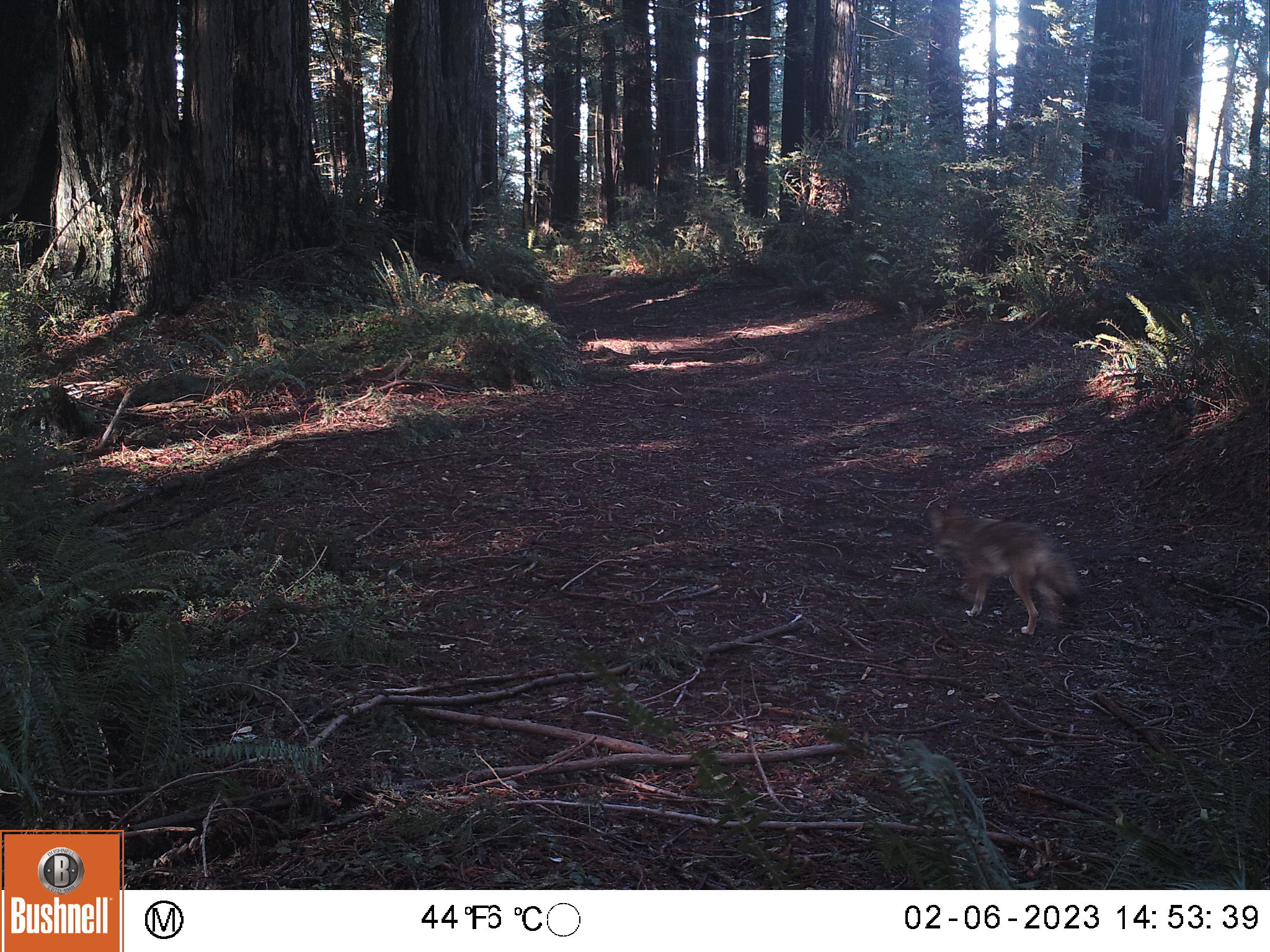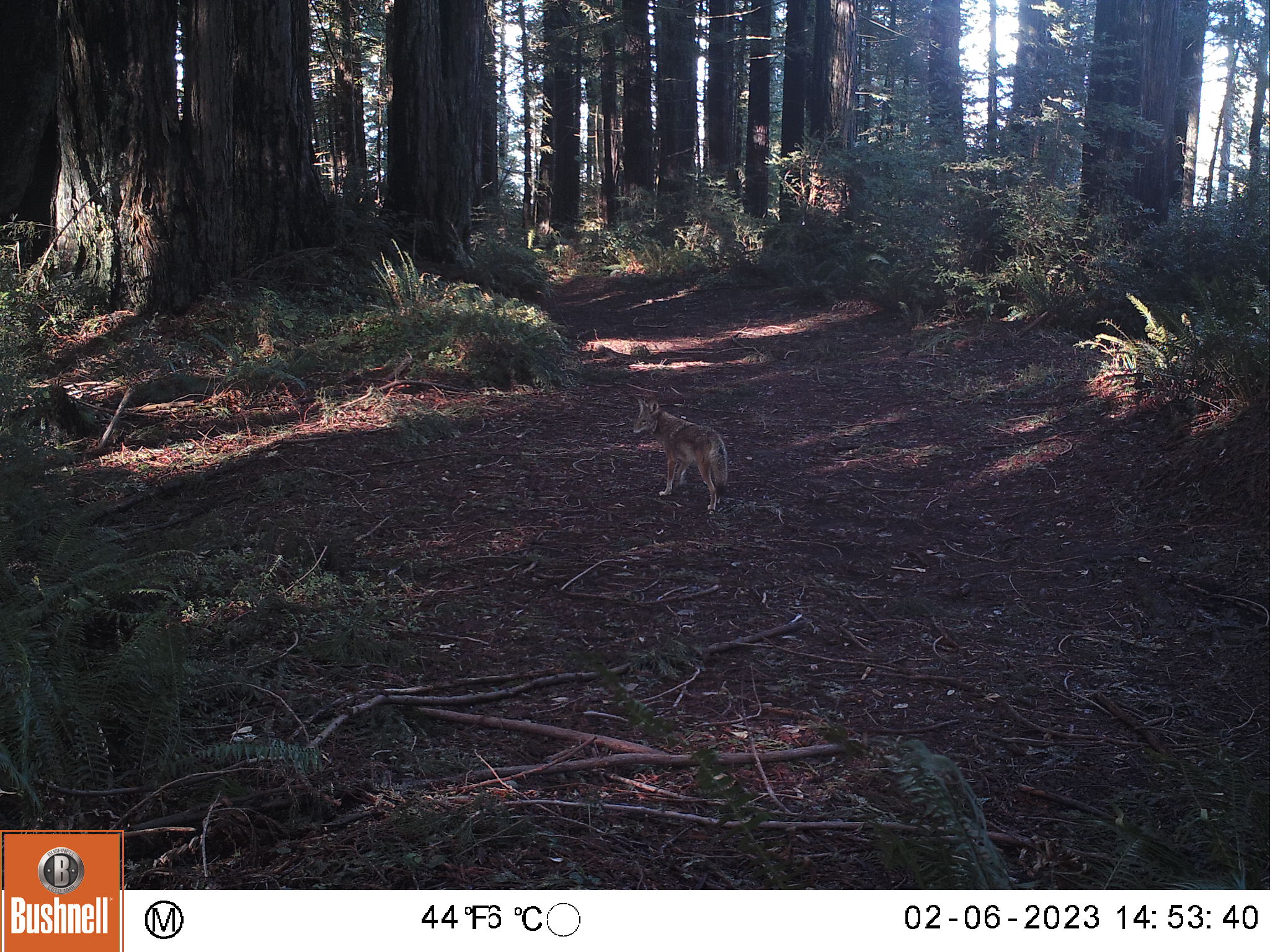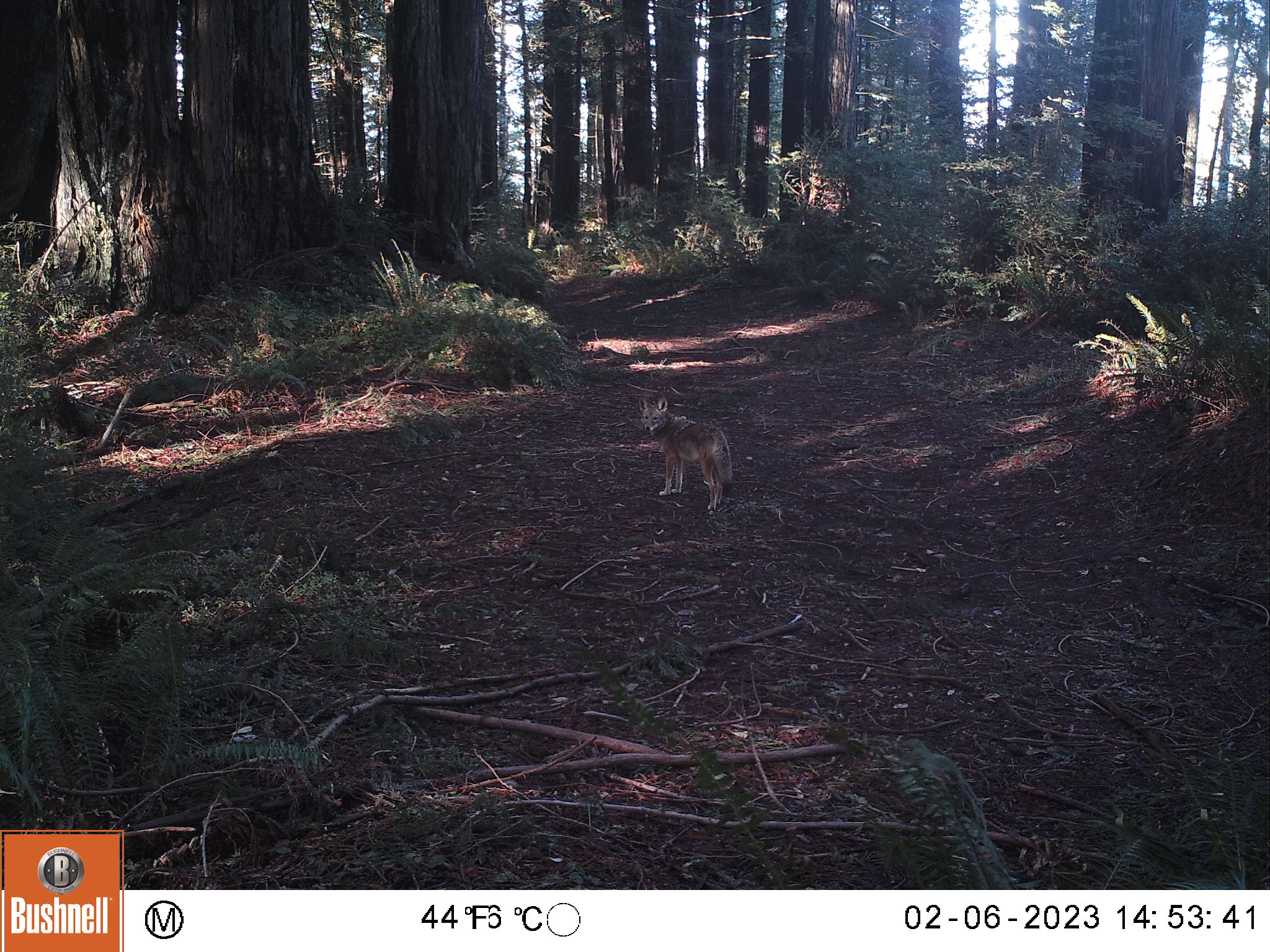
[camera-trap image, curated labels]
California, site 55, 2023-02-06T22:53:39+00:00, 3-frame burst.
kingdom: Animalia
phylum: Chordata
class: Mammalia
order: Carnivora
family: Canidae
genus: Canis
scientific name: Canis latrans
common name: coyote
Coyote (Canis latrans).